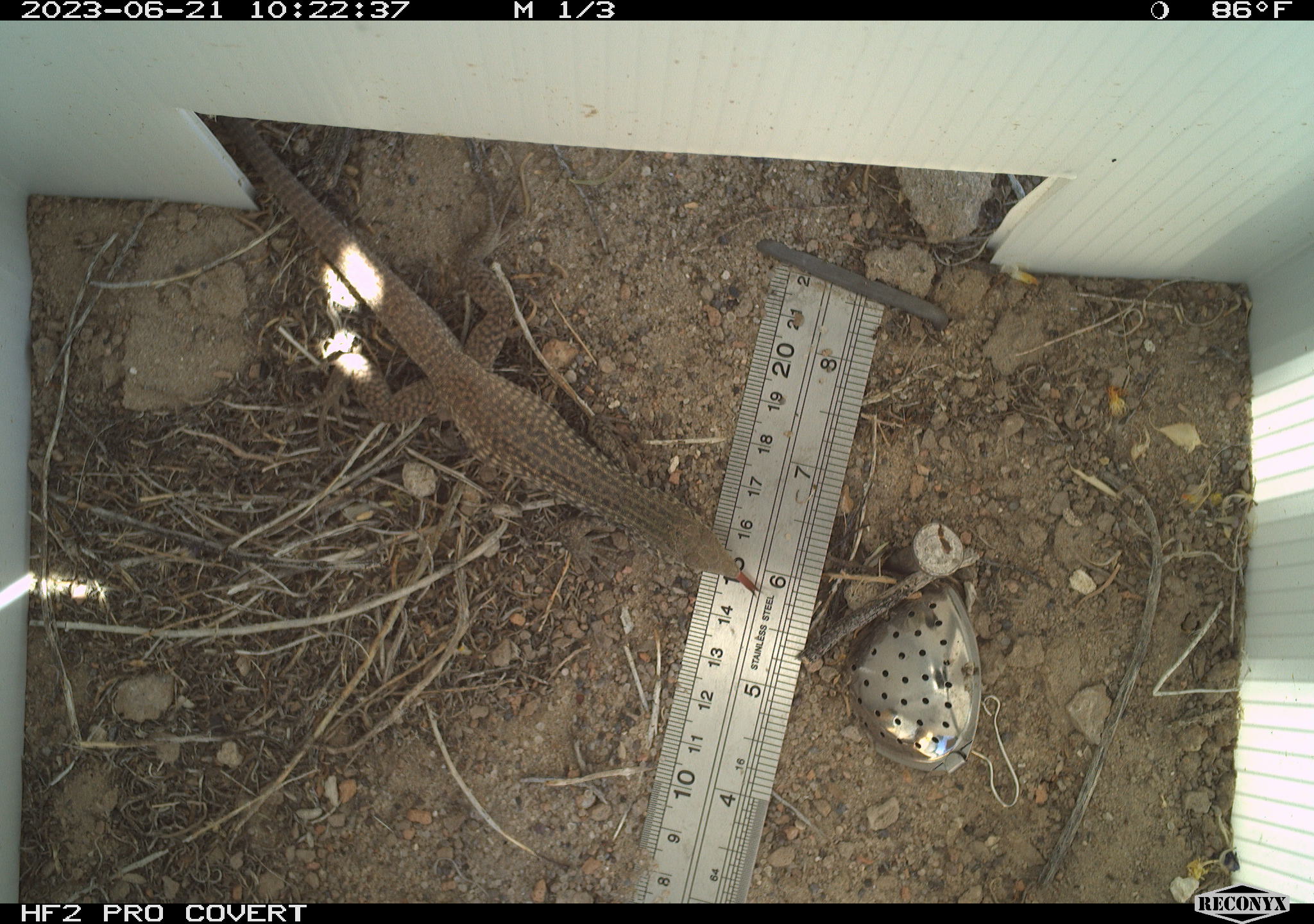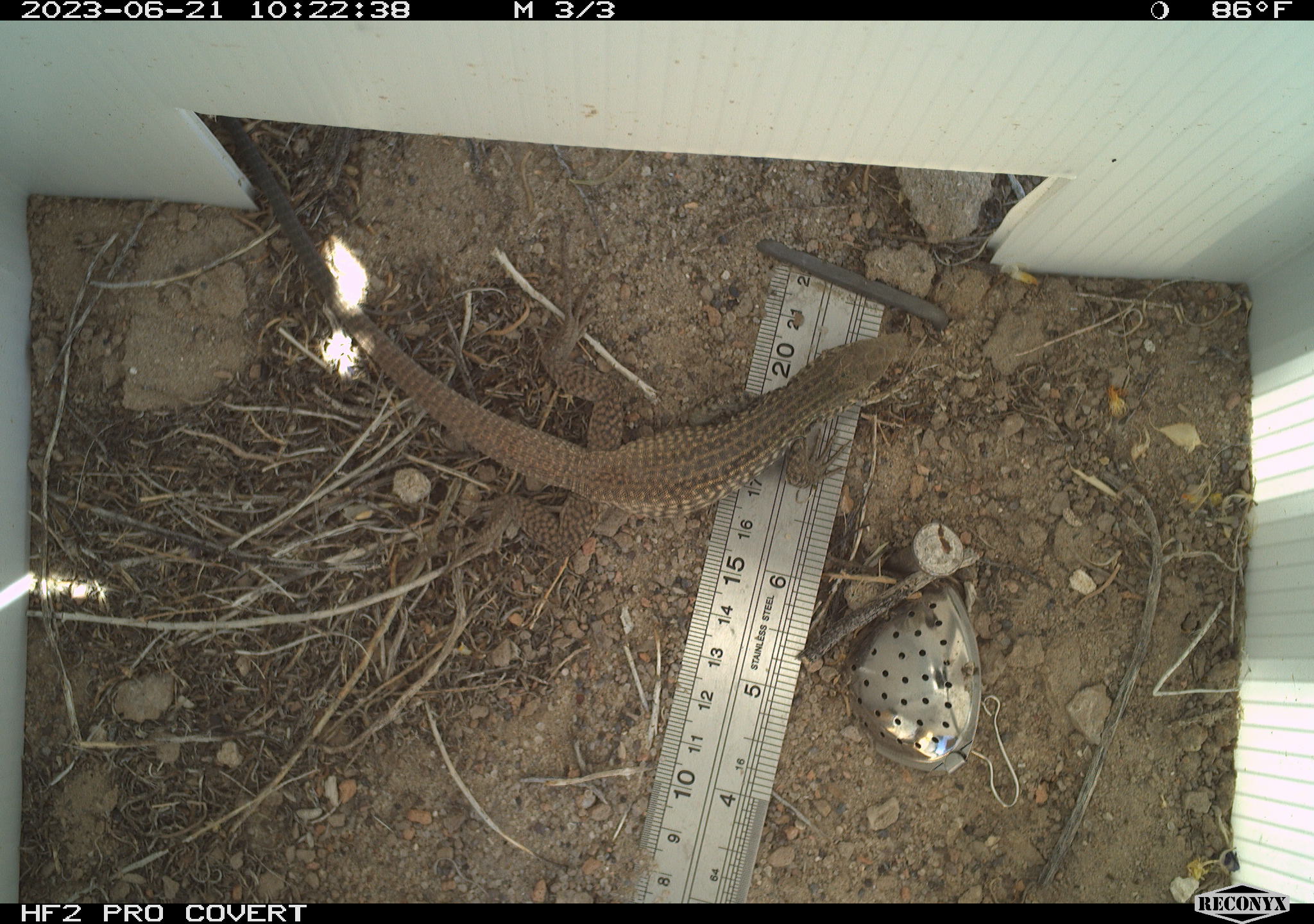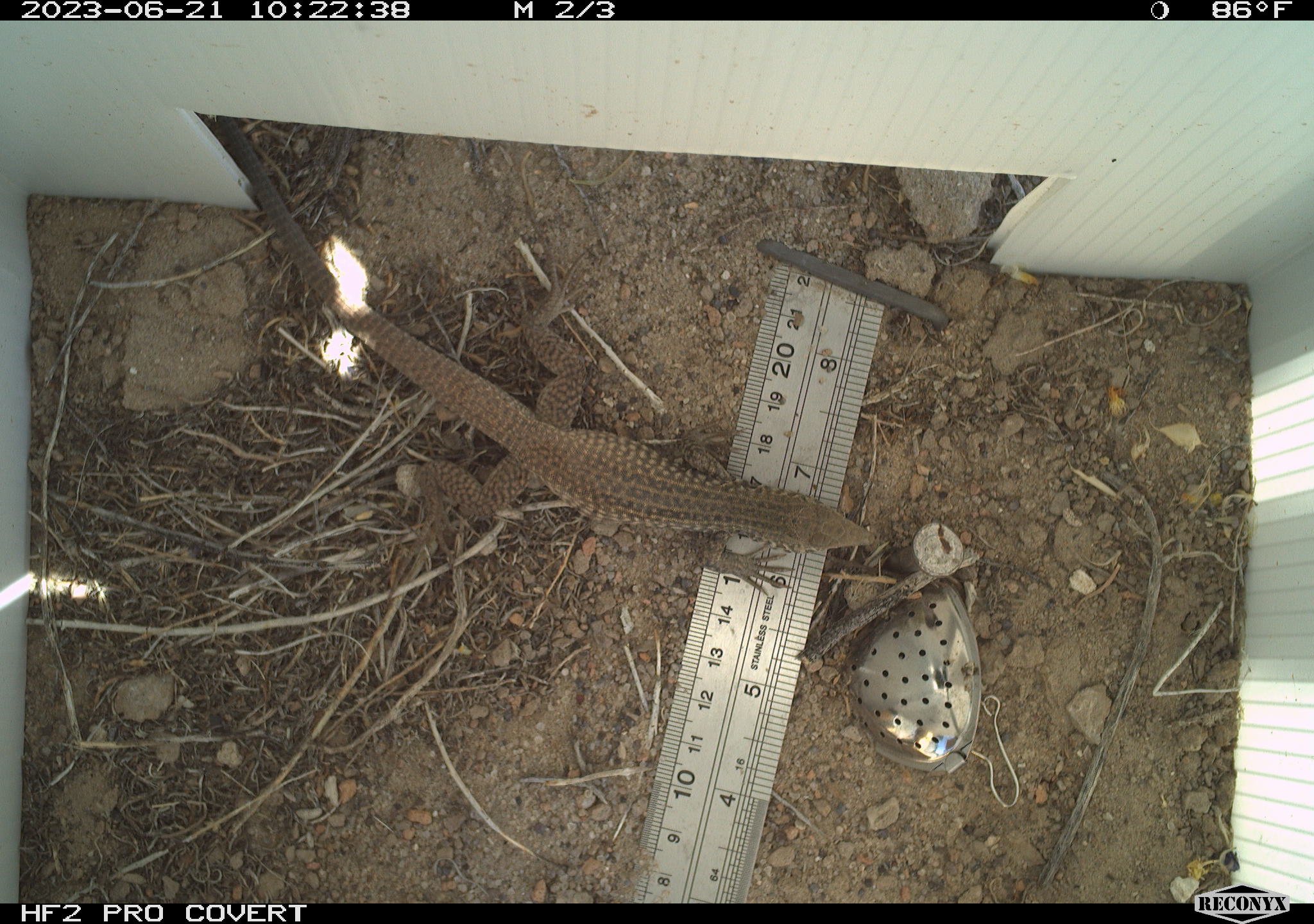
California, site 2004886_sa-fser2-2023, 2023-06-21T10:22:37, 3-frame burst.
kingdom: Animalia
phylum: Chordata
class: Reptilia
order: Squamata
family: Teiidae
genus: Aspidoscelis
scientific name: Aspidoscelis tigris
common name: western whiptail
Western whiptail (Aspidoscelis tigris).